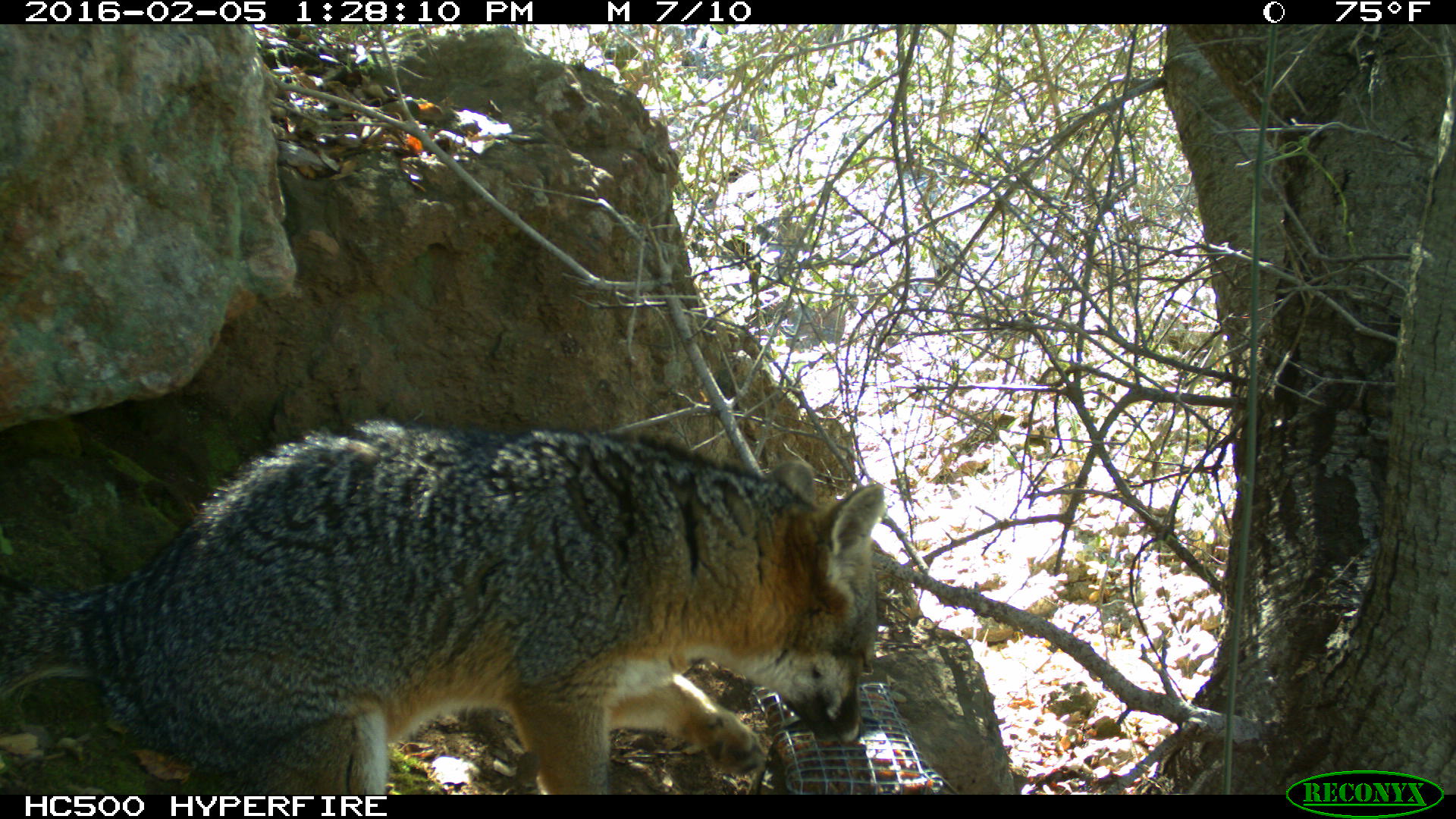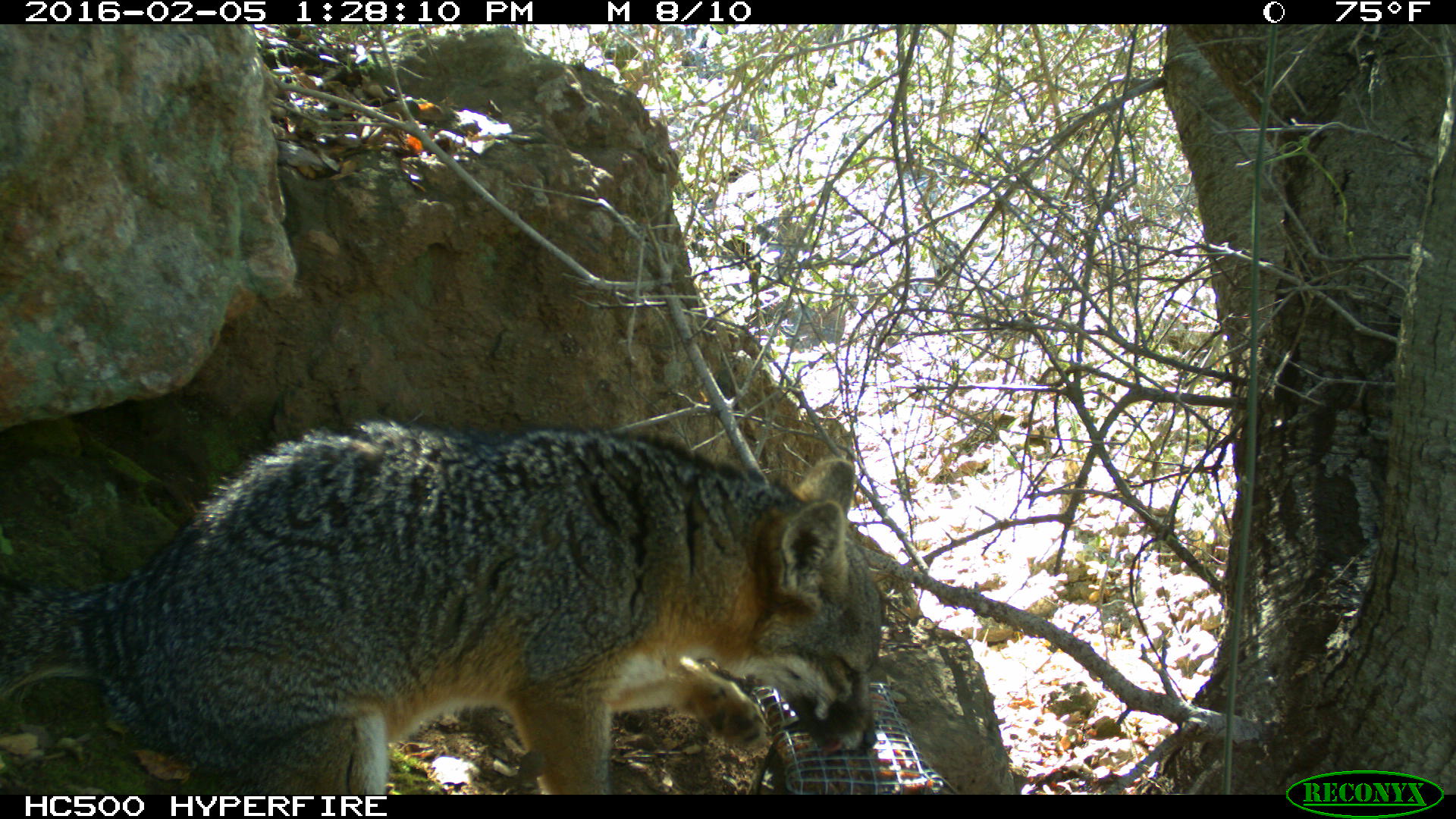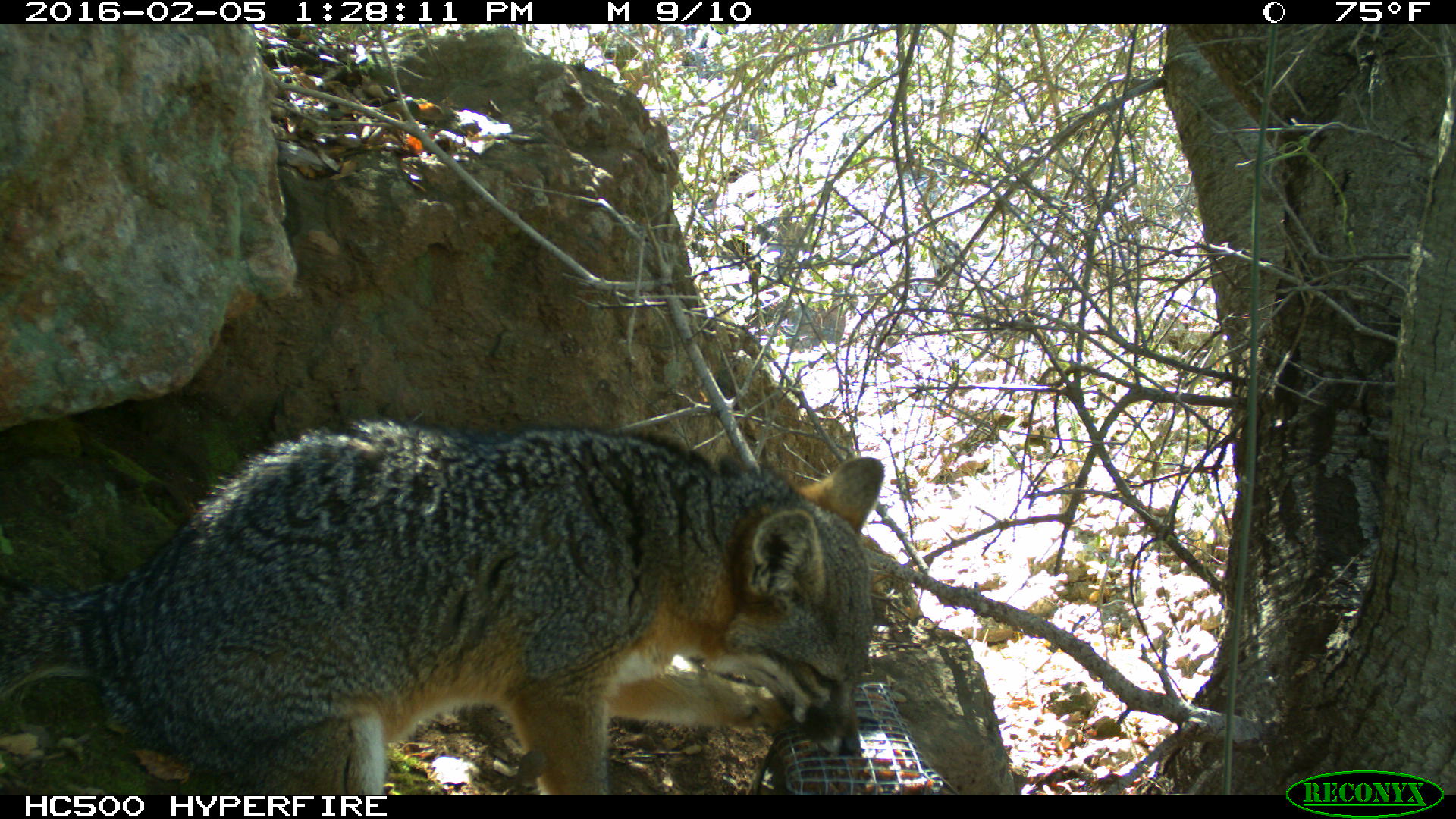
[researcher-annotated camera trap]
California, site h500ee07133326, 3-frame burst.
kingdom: Animalia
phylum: Chordata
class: Mammalia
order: Carnivora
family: Canidae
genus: Urocyon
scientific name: Urocyon littoralis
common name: island fox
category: fox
Fox (island fox) (Urocyon littoralis).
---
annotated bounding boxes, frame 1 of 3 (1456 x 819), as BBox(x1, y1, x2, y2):
fox: BBox(0, 417, 883, 795)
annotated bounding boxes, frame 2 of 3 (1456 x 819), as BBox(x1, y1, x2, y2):
fox: BBox(0, 422, 877, 792)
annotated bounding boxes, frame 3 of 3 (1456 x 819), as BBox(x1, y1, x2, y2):
fox: BBox(0, 417, 883, 794)